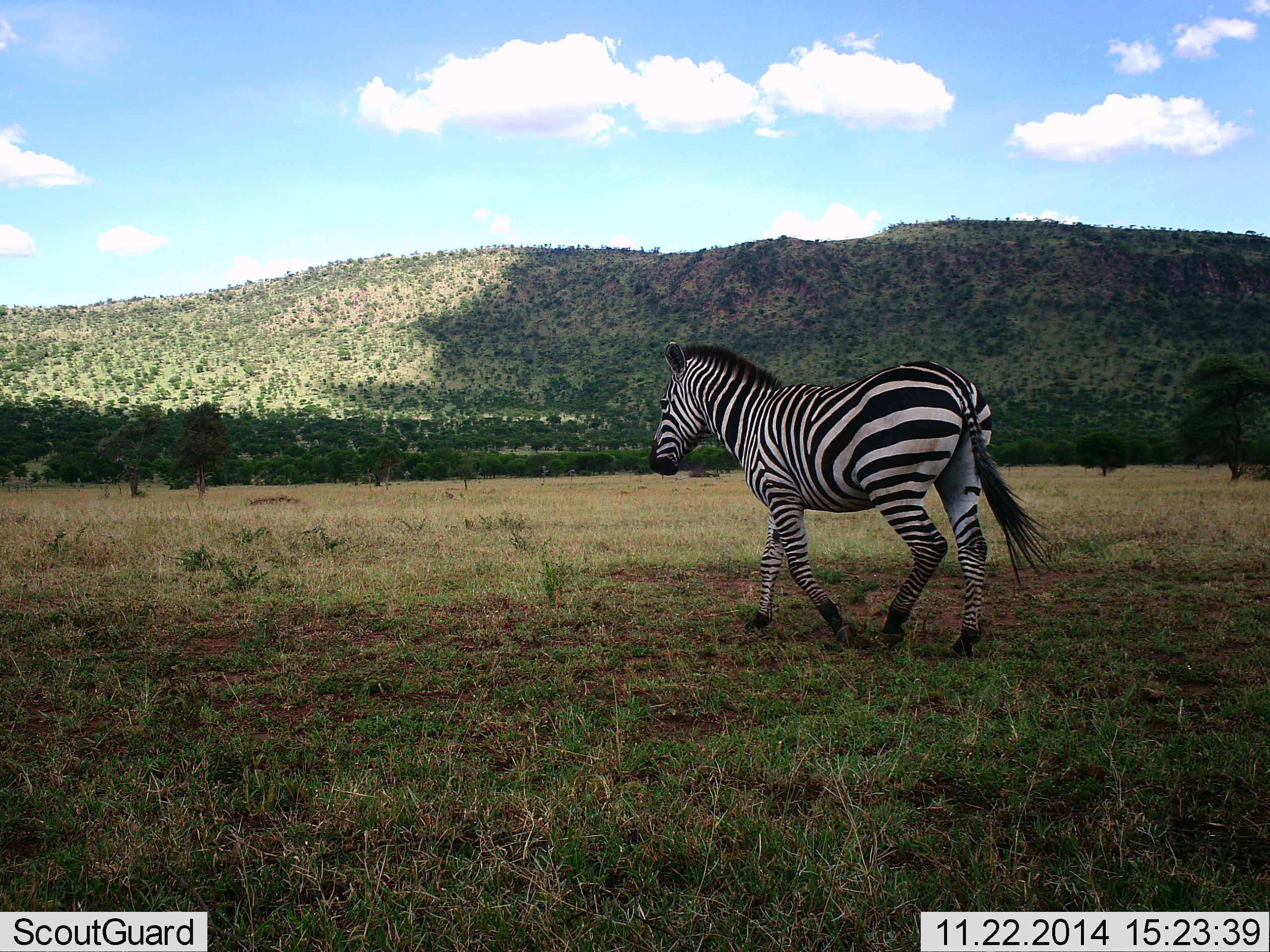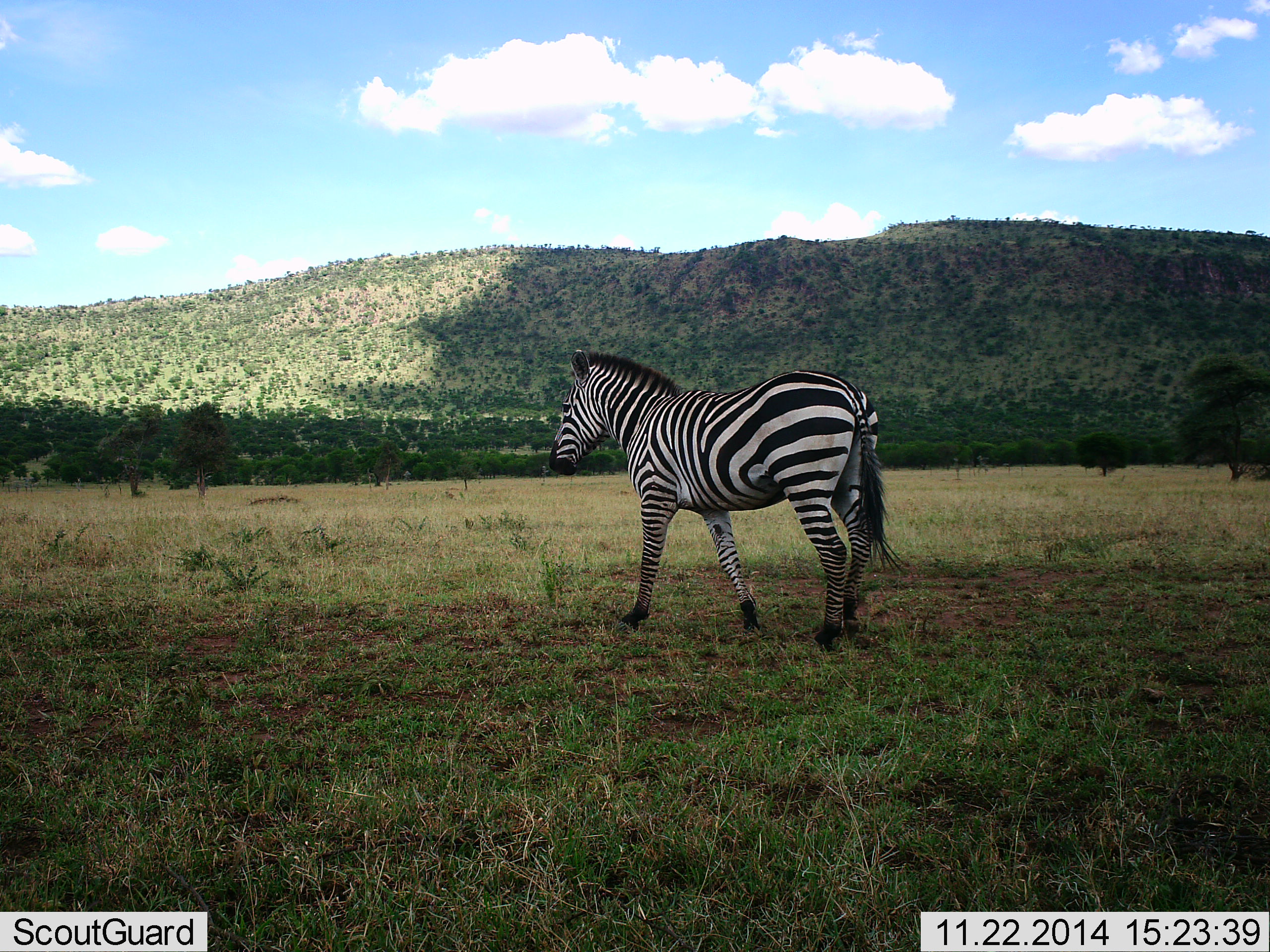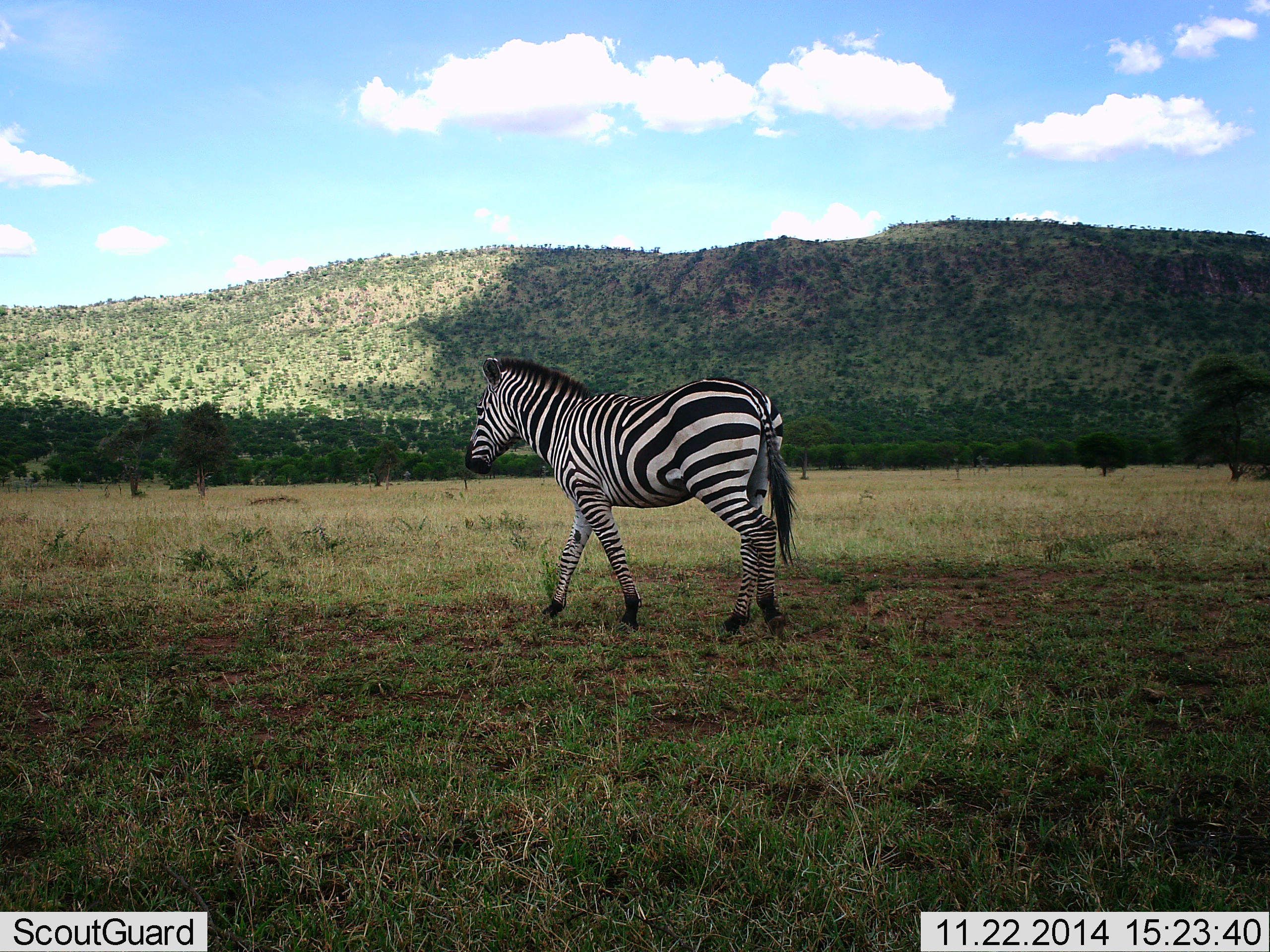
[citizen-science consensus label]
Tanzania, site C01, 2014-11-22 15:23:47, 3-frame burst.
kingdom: Animalia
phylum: Chordata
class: Mammalia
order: Perissodactyla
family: Equidae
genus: Equus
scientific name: Equus quagga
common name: plains zebra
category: zebra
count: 1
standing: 10%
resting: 0%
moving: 90%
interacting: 0%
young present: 0%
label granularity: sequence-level